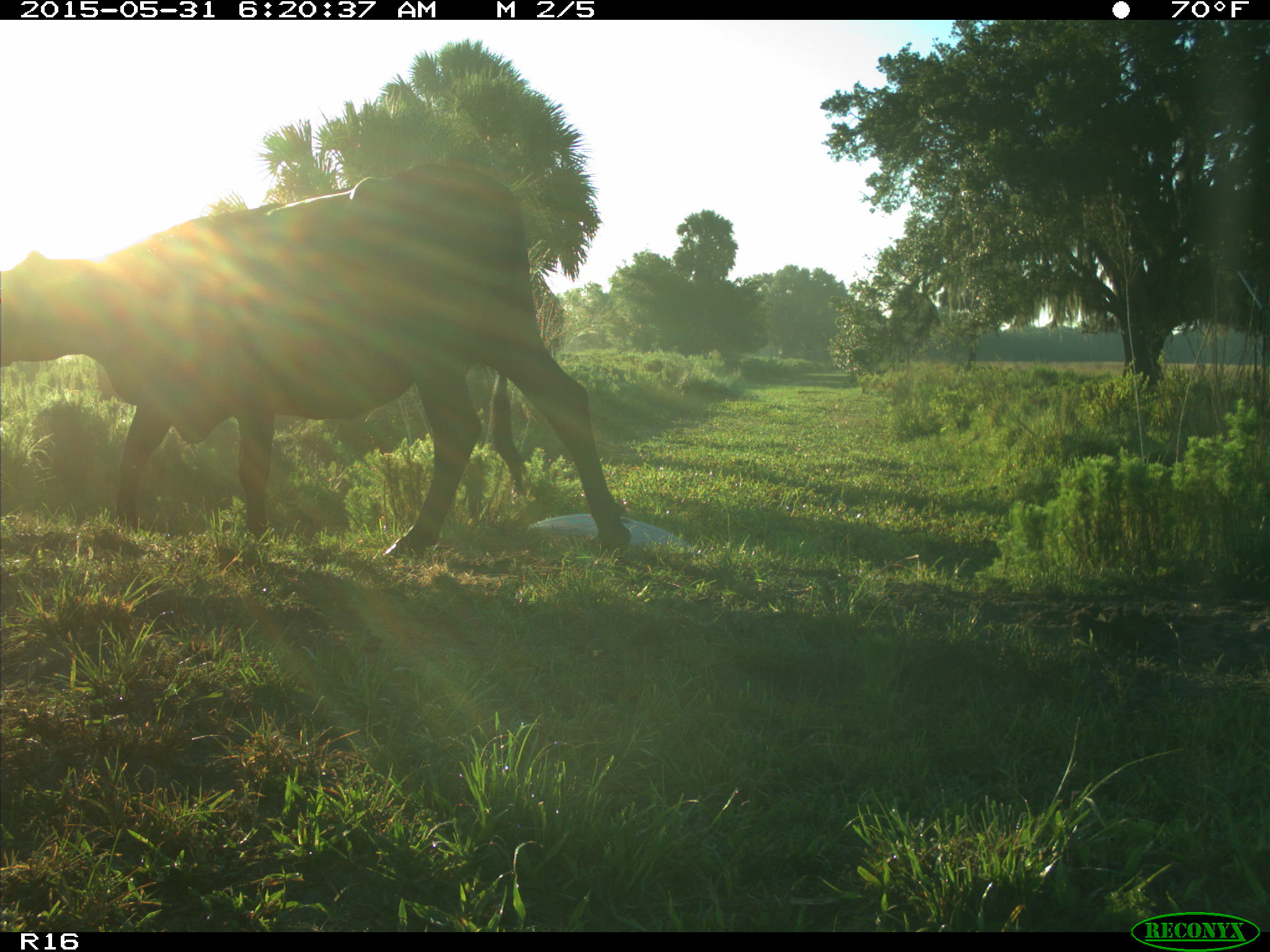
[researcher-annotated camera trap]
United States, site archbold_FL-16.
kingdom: Animalia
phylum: Chordata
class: Mammalia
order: Artiodactyla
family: Bovidae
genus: Bos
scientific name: Bos taurus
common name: domestic cow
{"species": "Bos taurus (domestic cow)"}